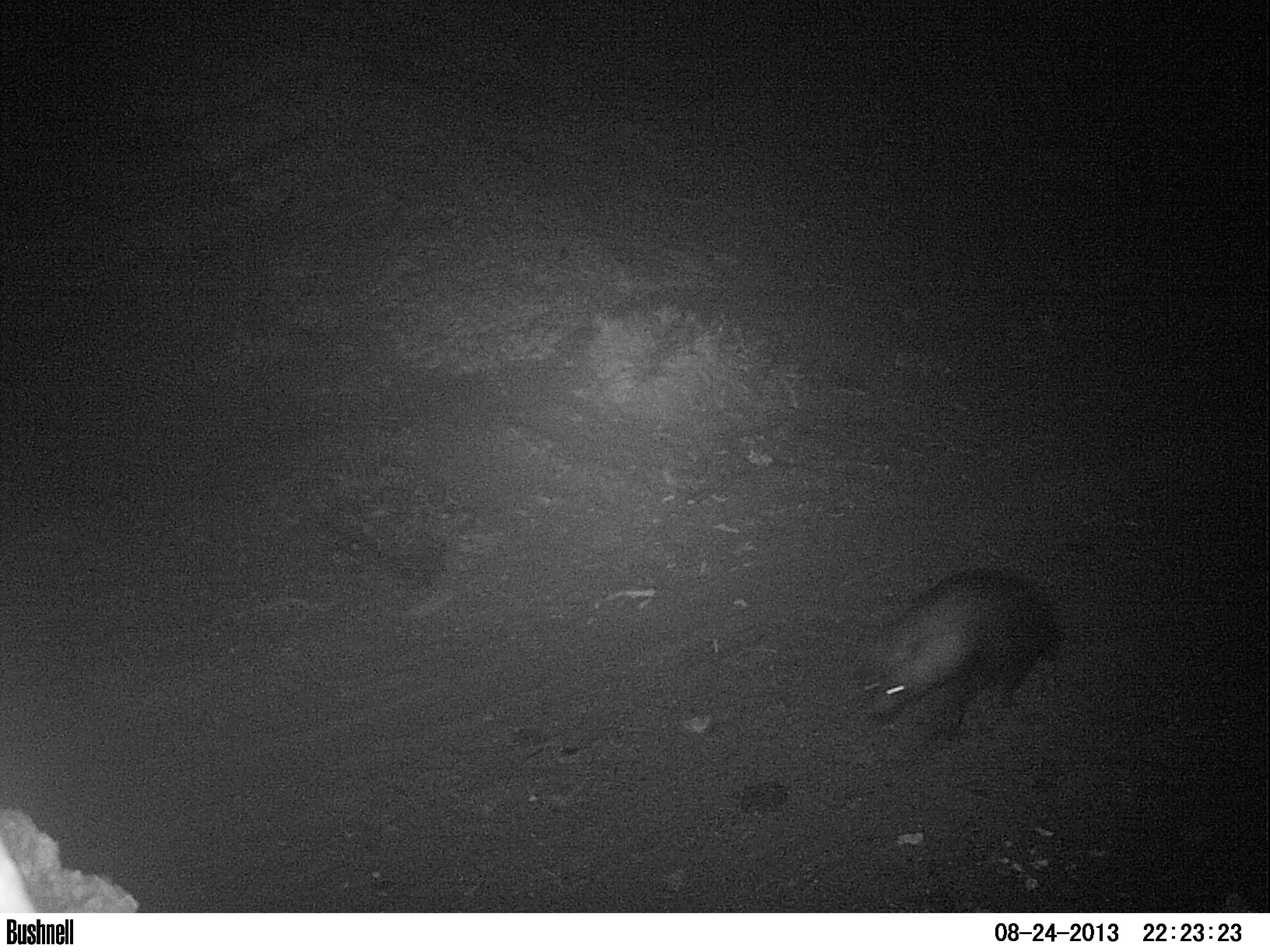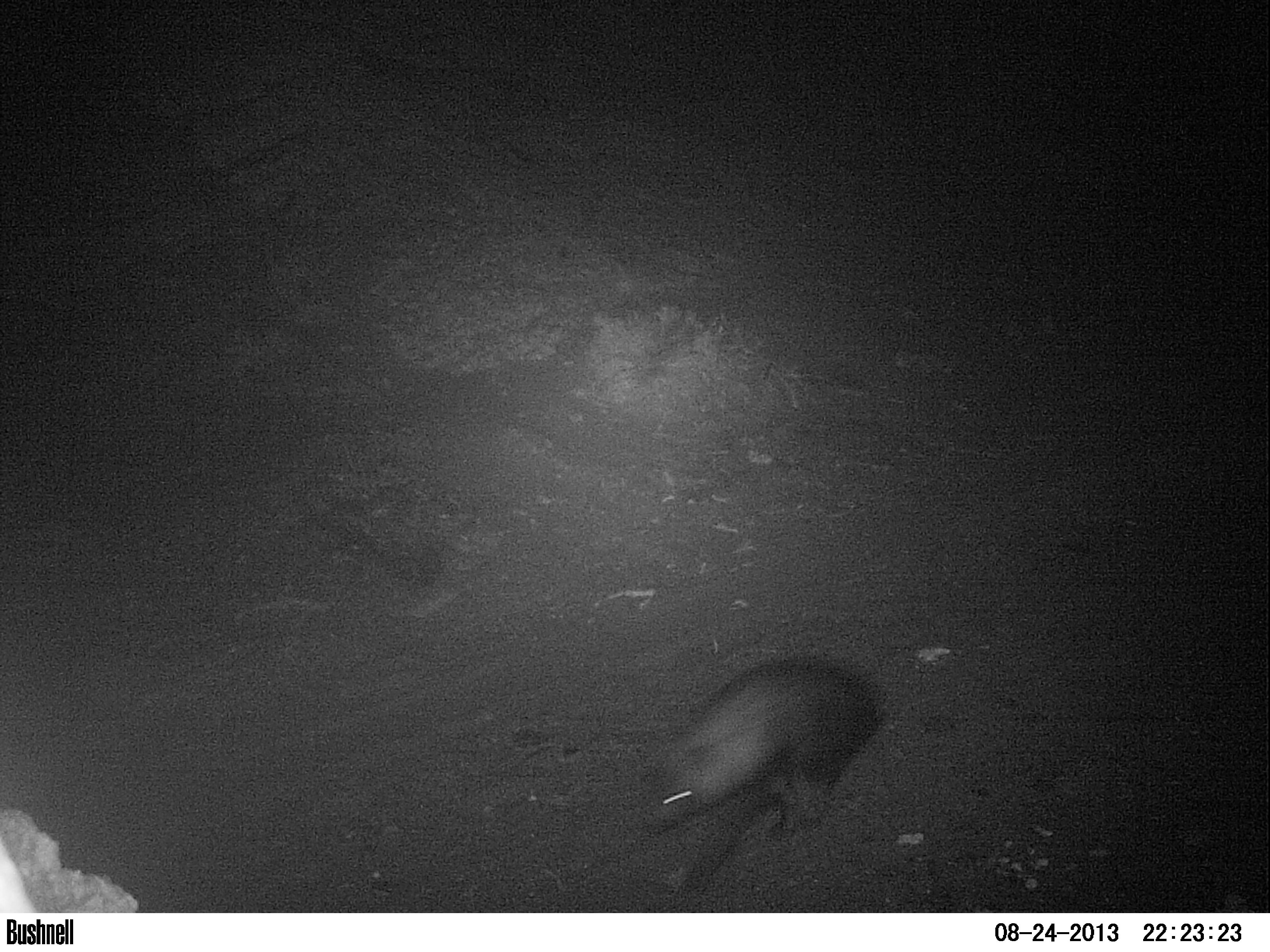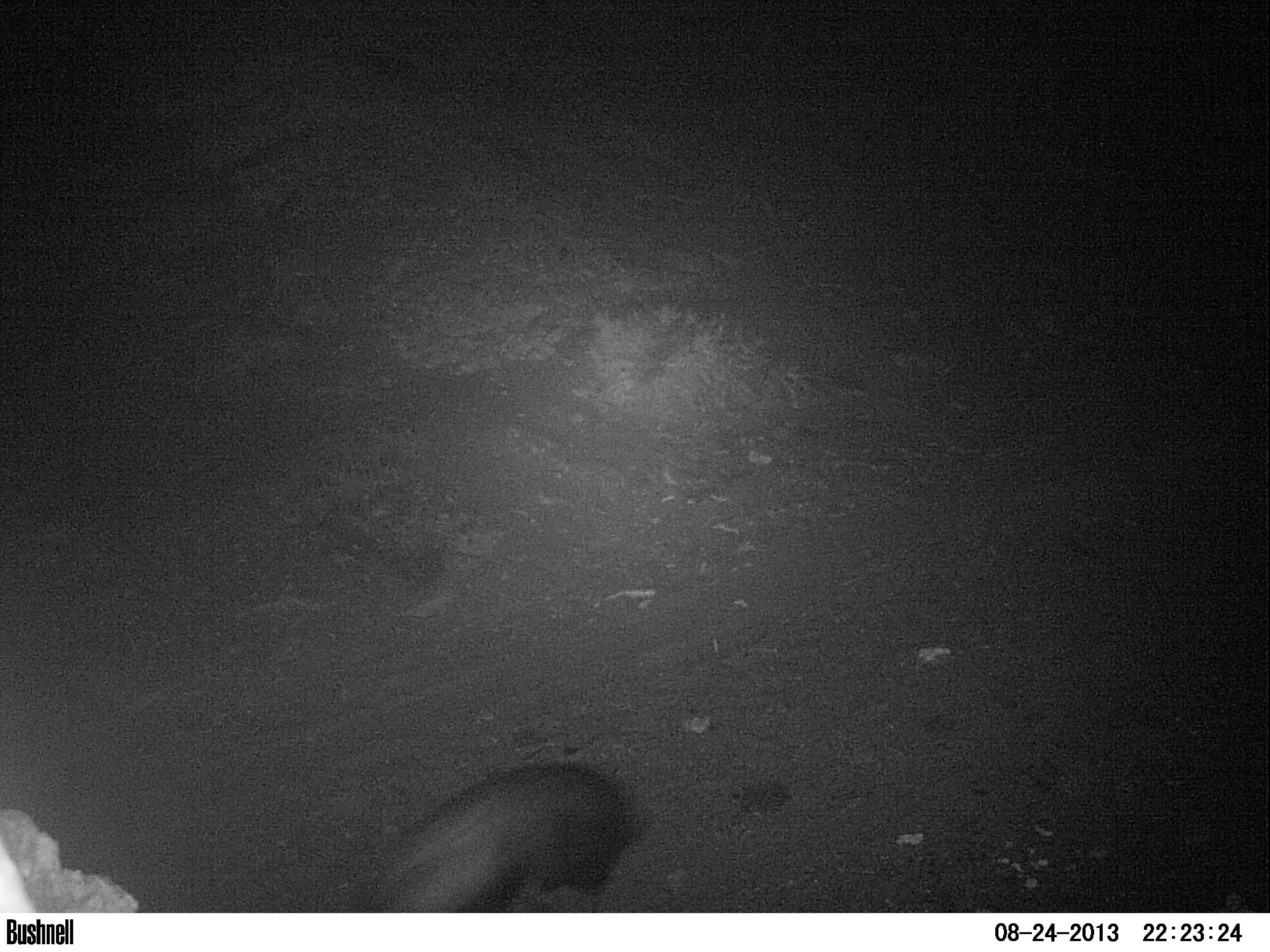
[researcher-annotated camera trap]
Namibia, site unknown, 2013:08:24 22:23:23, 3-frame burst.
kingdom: Animalia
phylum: Chordata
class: Mammalia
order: Carnivora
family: Hyaenidae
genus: Parahyaena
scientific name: Parahyaena brunnea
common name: brown hyena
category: hyaena brunnea